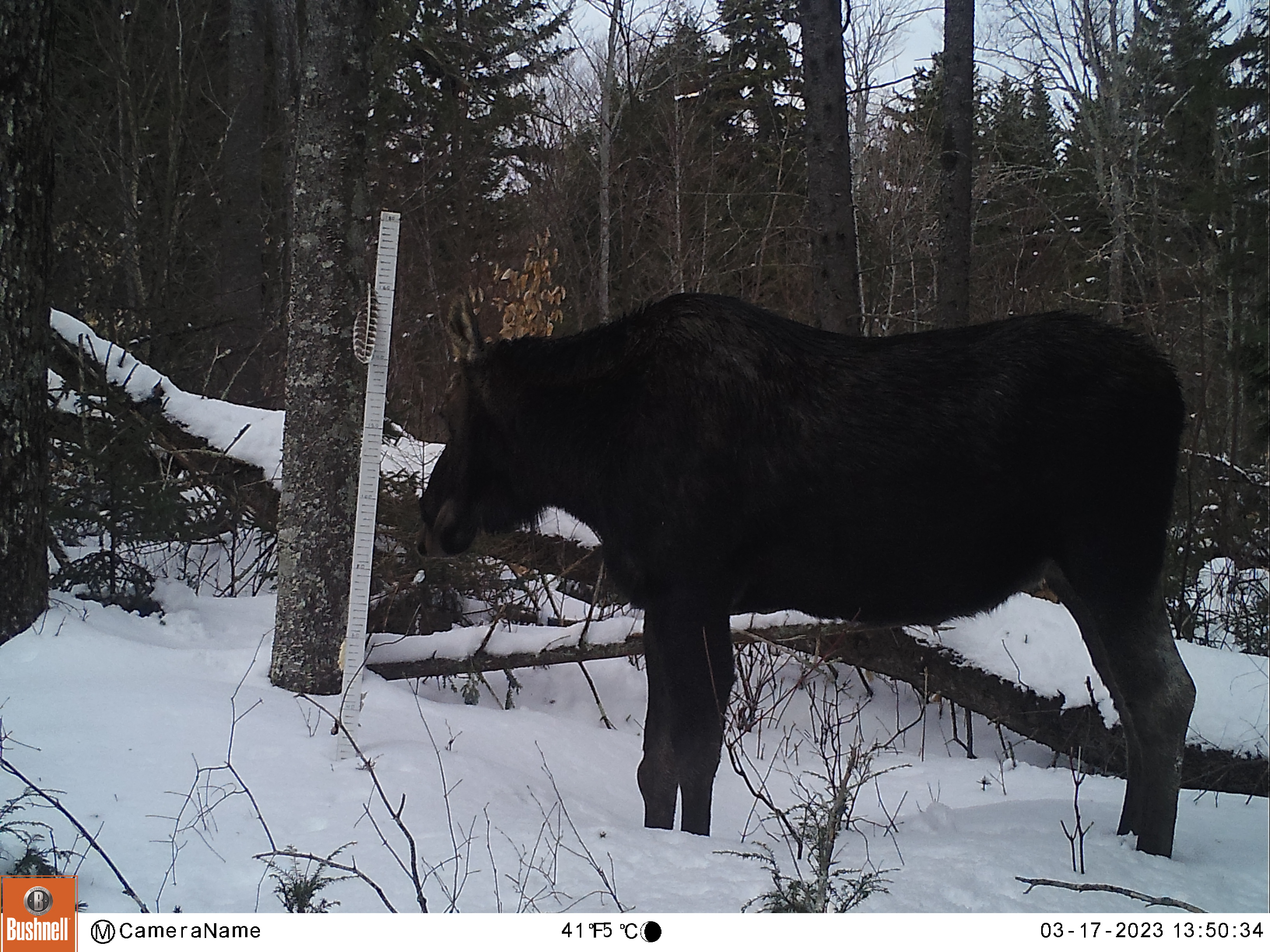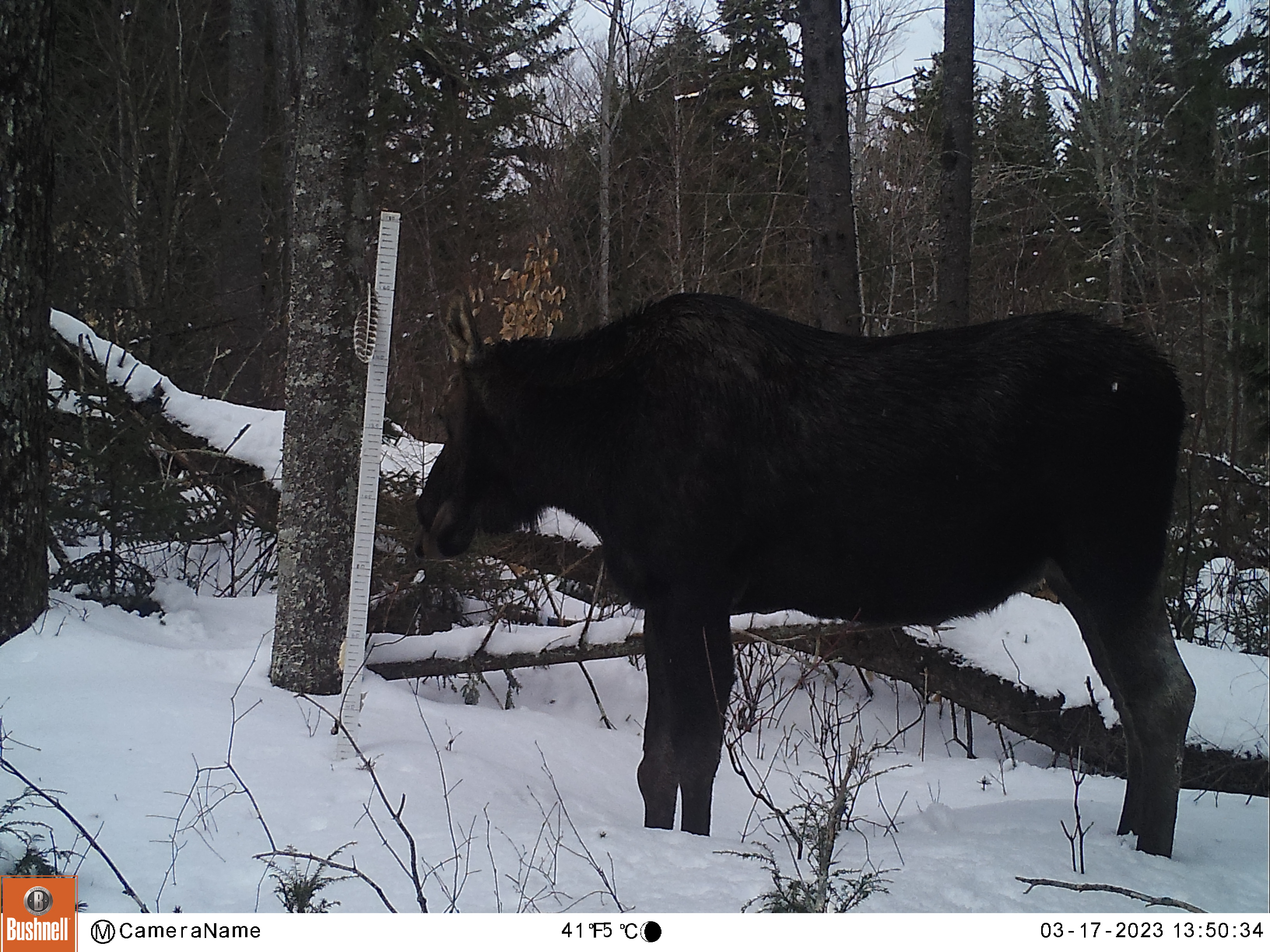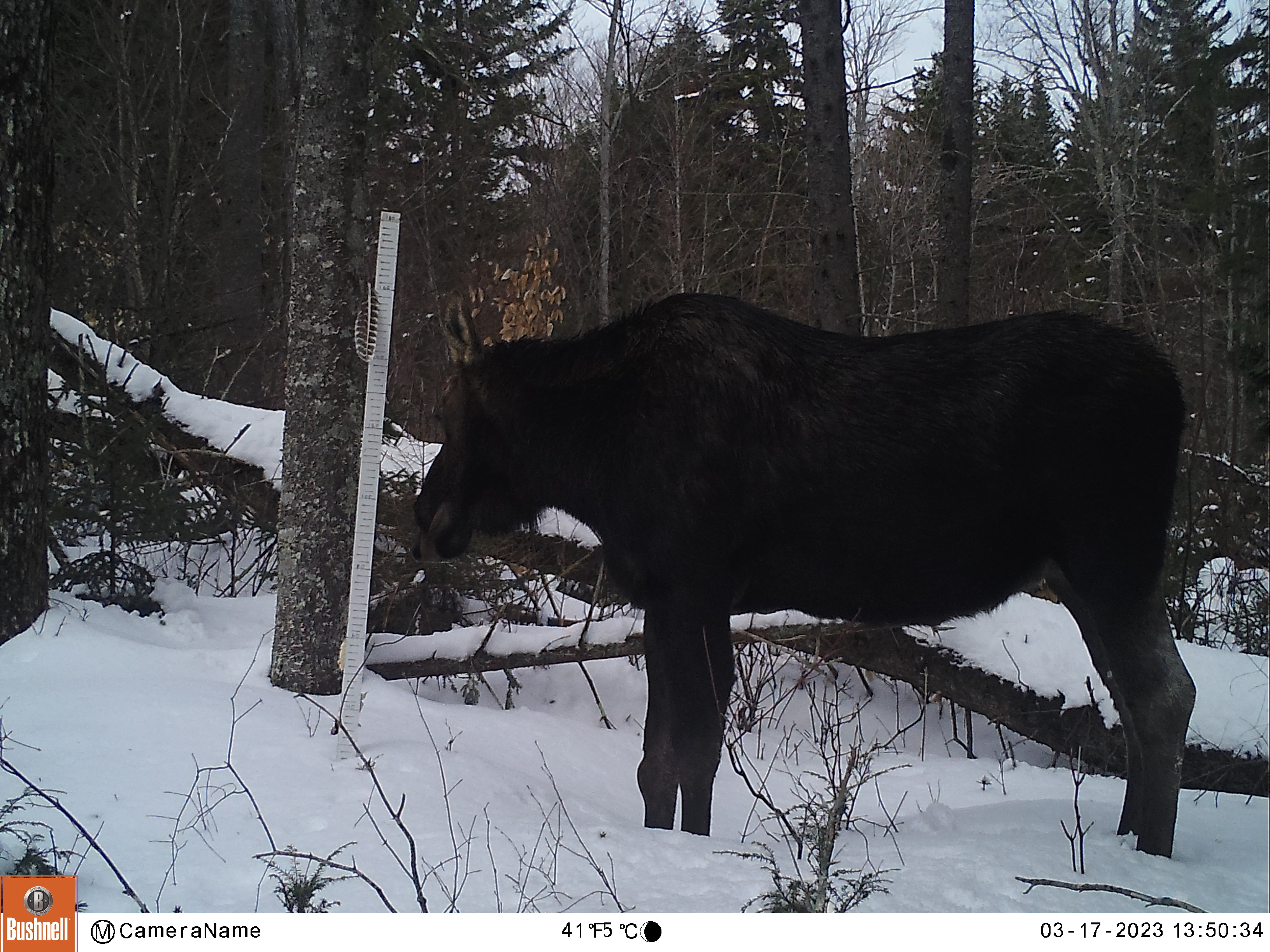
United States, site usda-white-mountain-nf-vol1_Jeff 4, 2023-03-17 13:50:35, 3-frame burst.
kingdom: Animalia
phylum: Chordata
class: Mammalia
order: Artiodactyla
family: Cervidae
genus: Alces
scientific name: Alces alces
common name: moose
Moose (Alces alces).